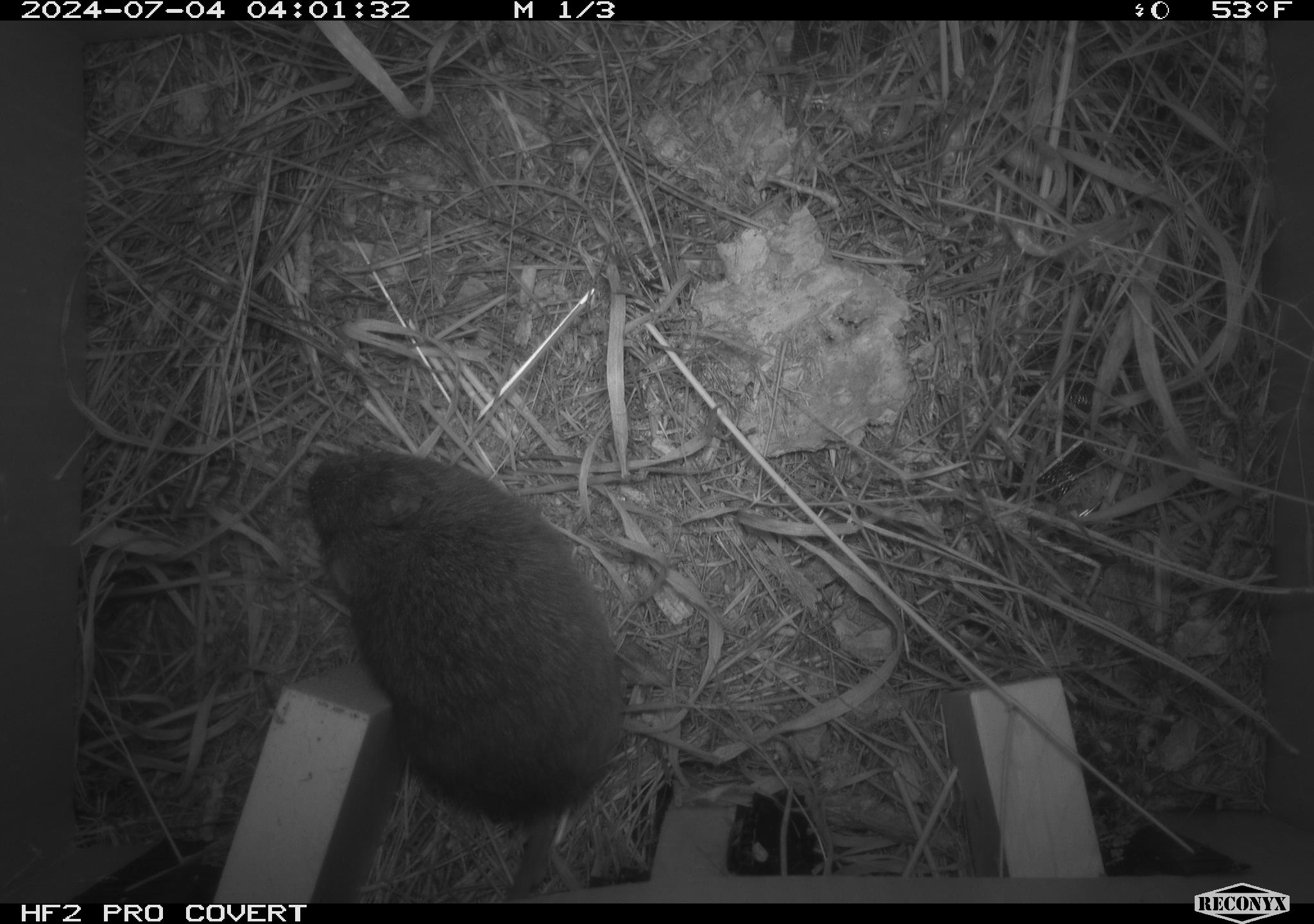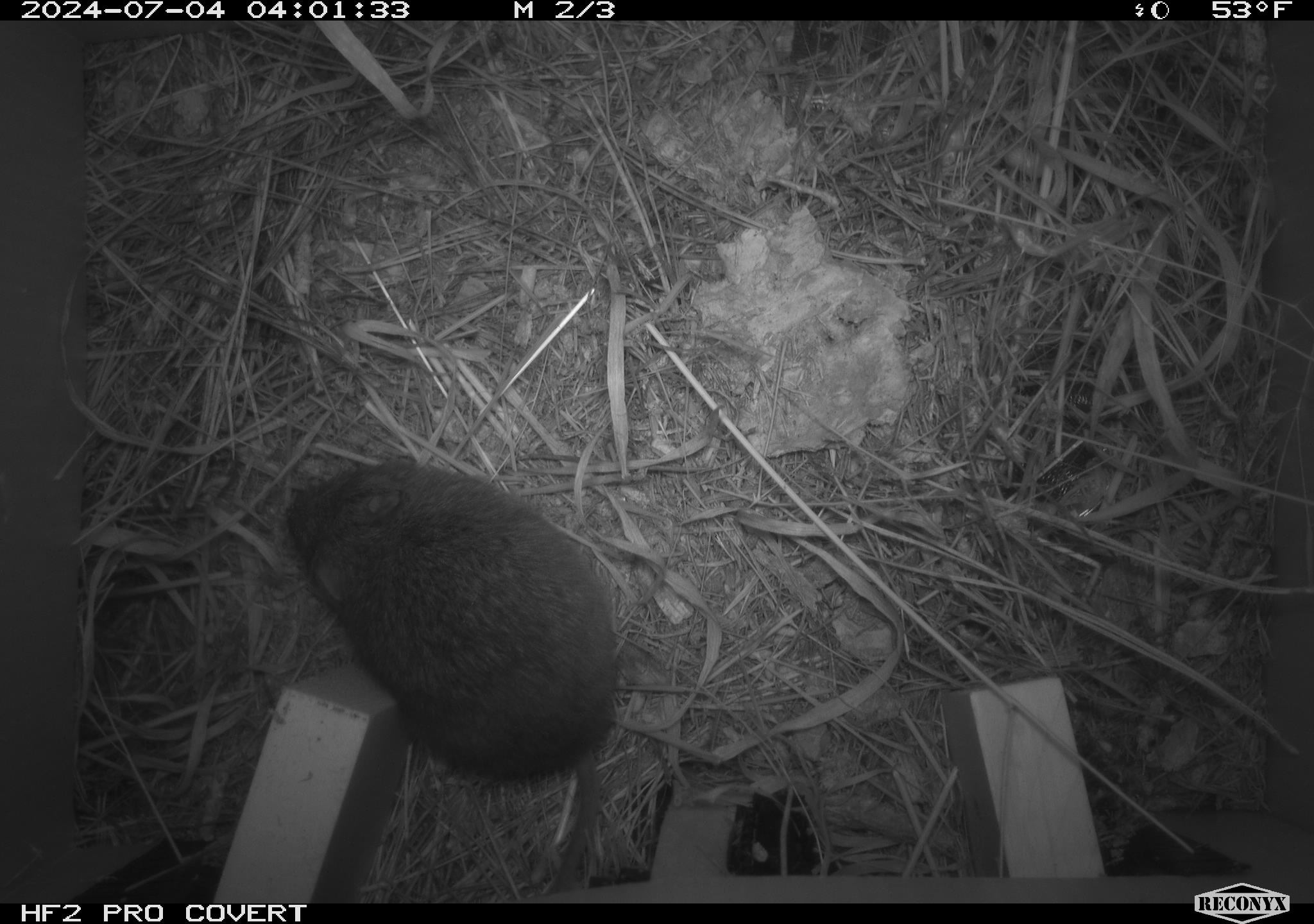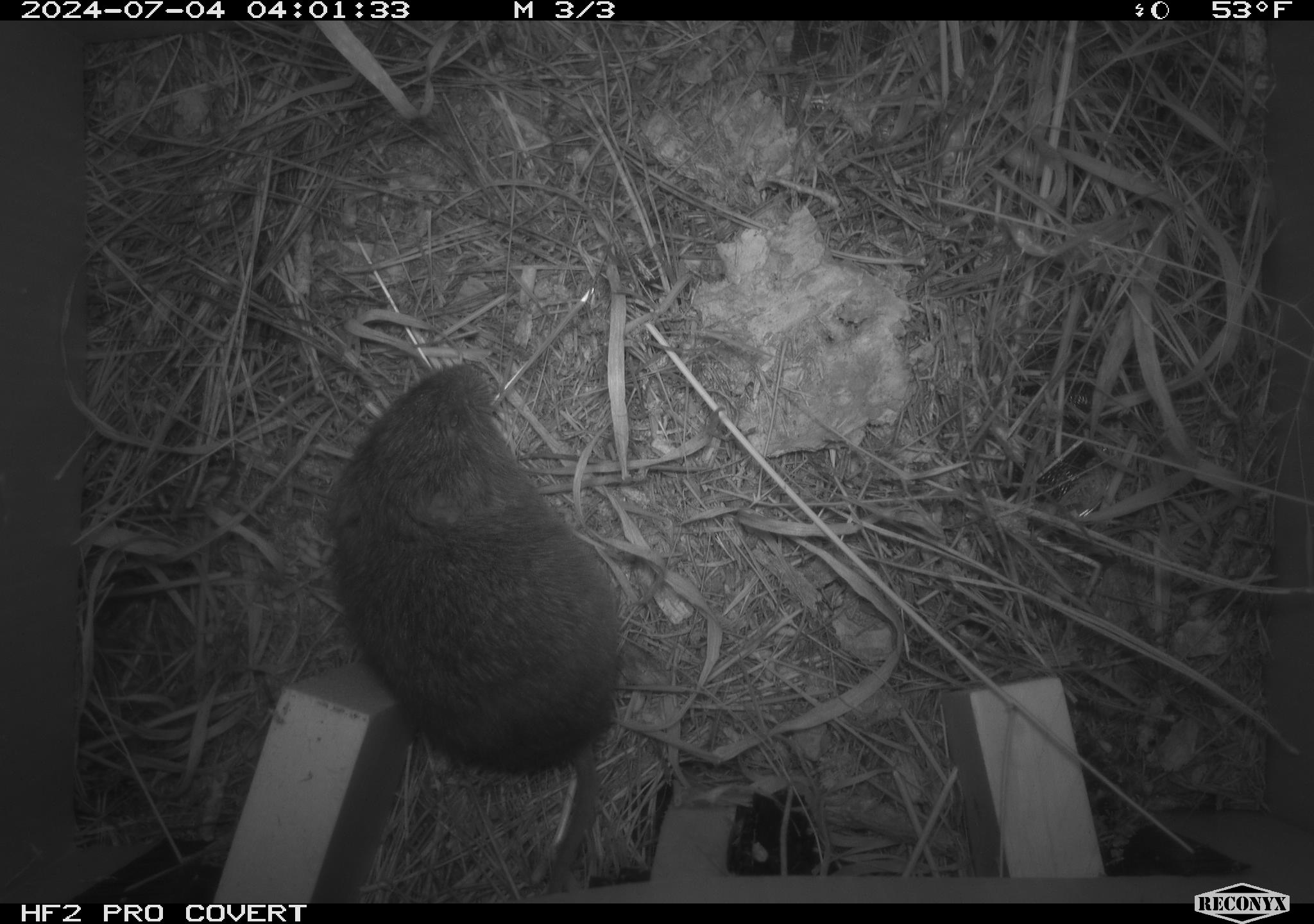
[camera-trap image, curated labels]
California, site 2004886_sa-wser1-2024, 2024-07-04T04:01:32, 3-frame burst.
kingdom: Animalia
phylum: Chordata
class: Mammalia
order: Rodentia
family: Cricetidae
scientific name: Arvicolinae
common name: voles, lemmings, and muskrats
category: arvicolinae subfamily